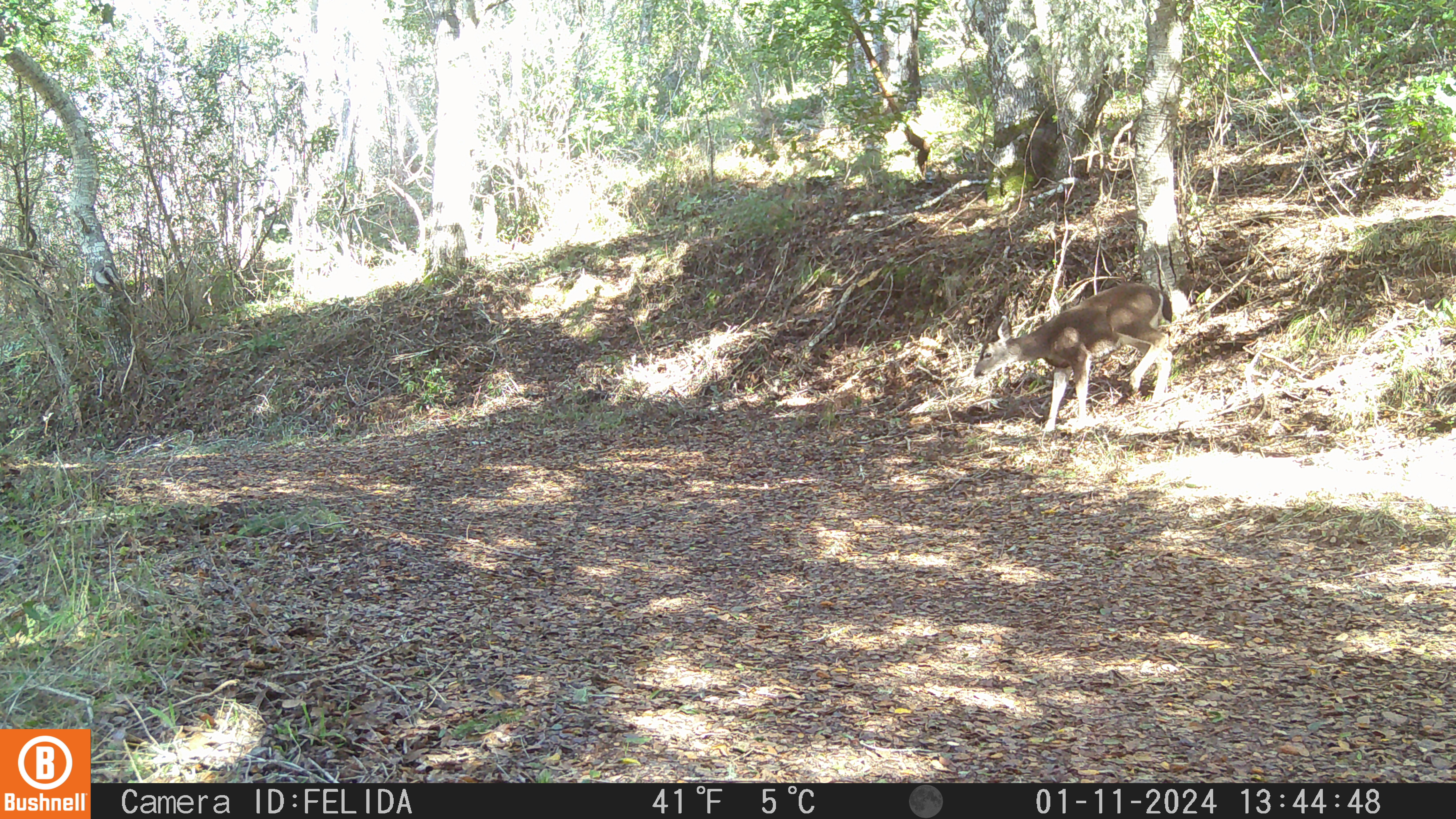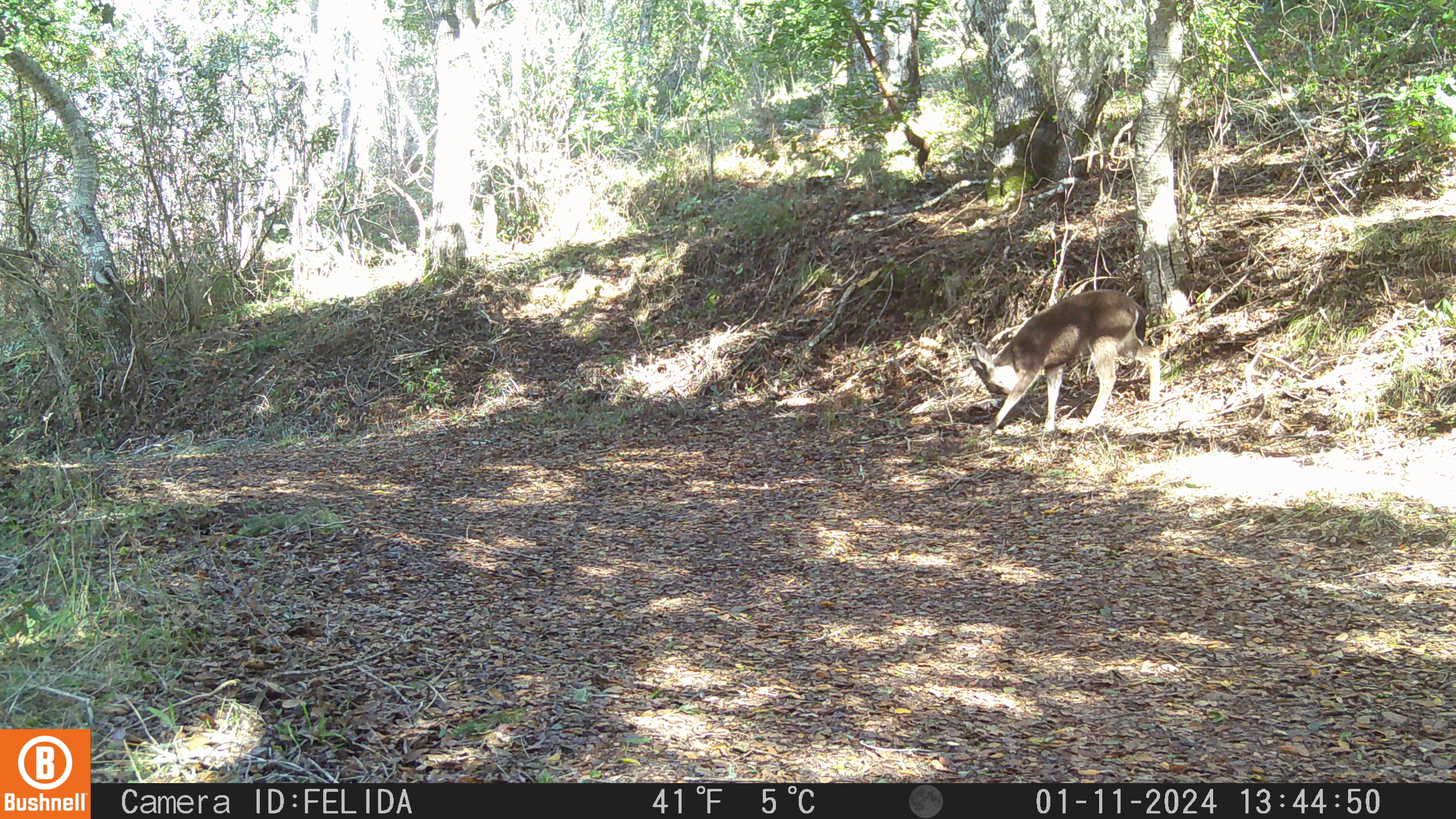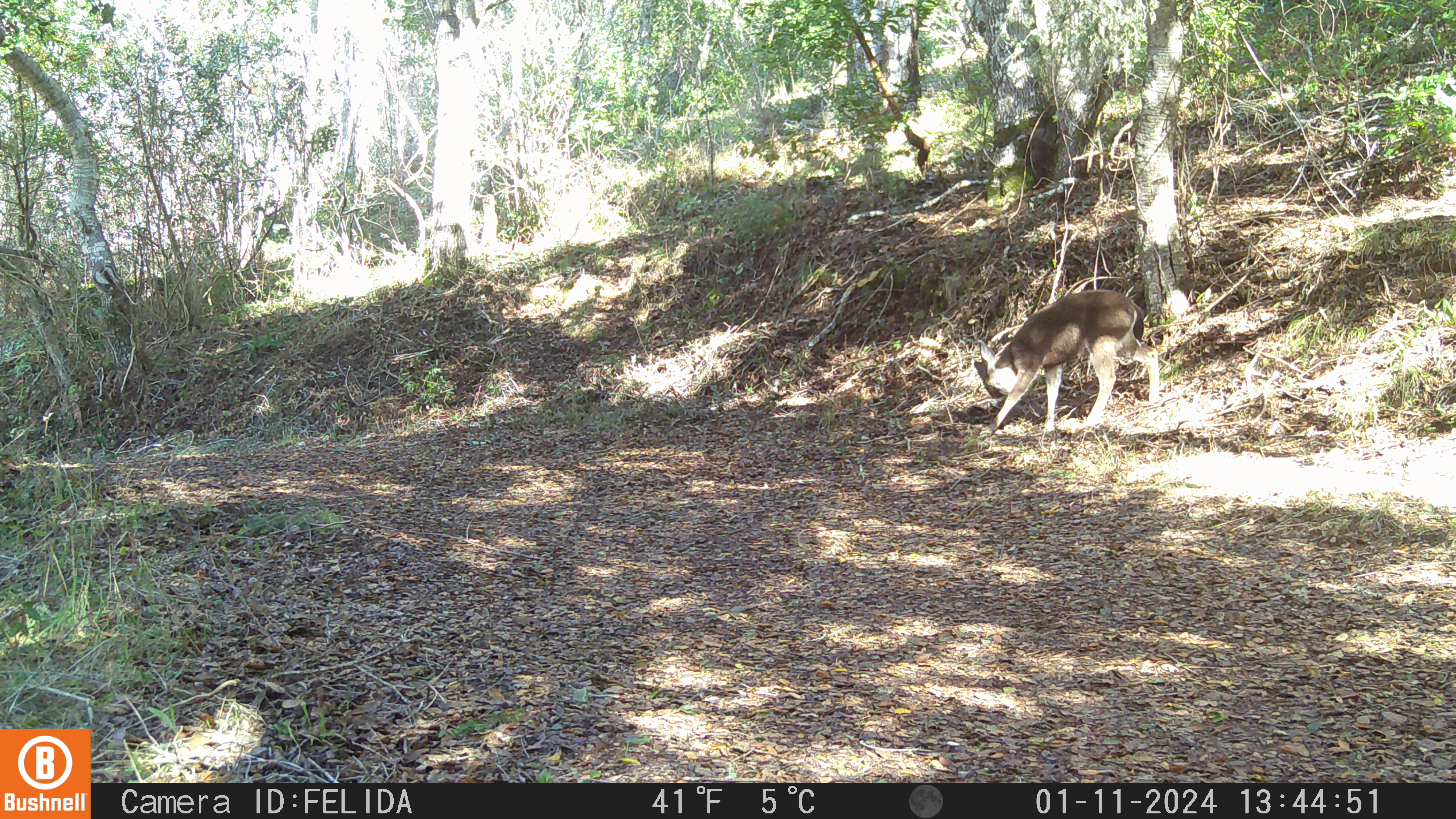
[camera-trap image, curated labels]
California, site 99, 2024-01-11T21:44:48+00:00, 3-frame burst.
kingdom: Animalia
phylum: Chordata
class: Mammalia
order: Artiodactyla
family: Cervidae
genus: Odocoileus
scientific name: Odocoileus hemionus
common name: mule deer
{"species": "mule deer (Odocoileus hemionus)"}